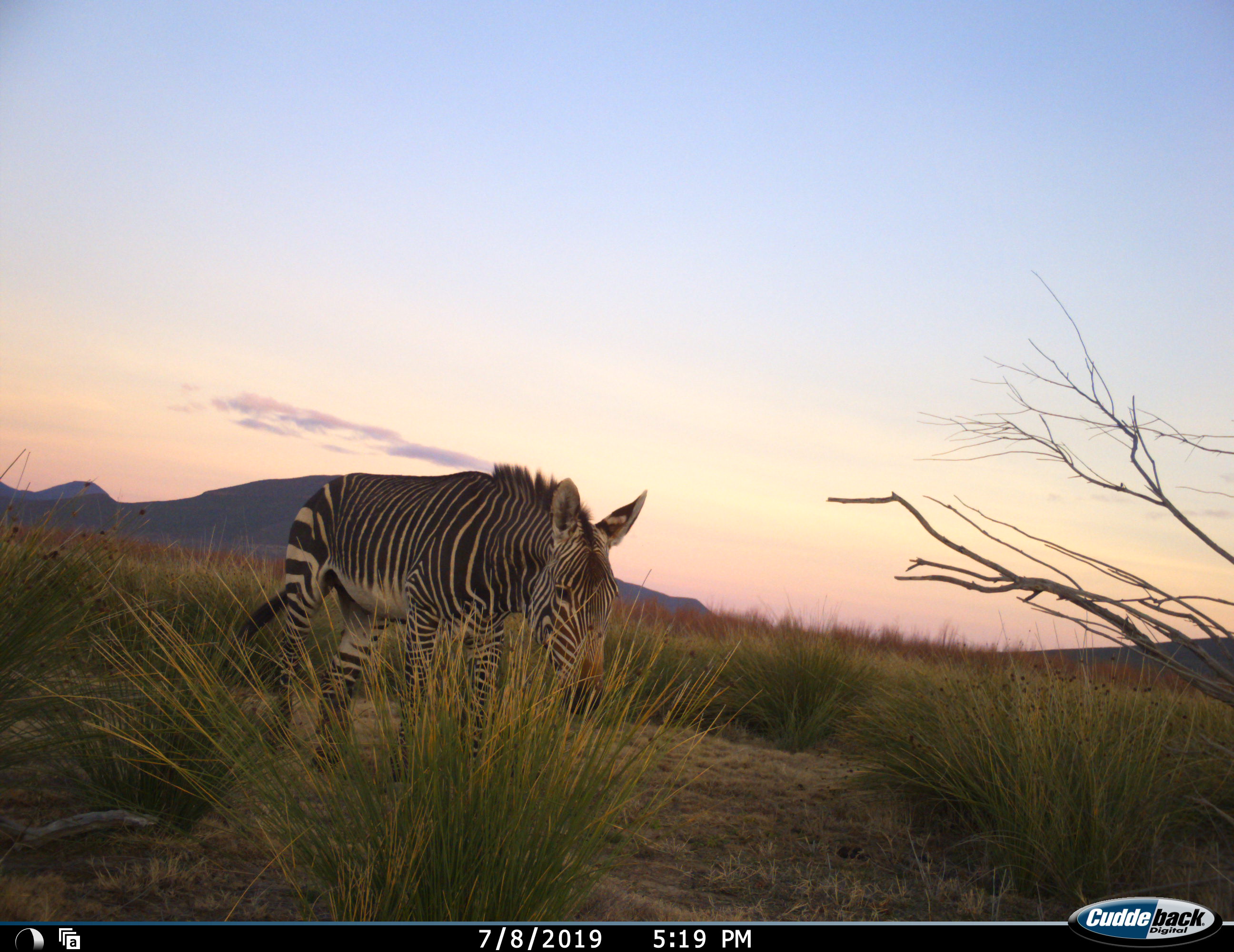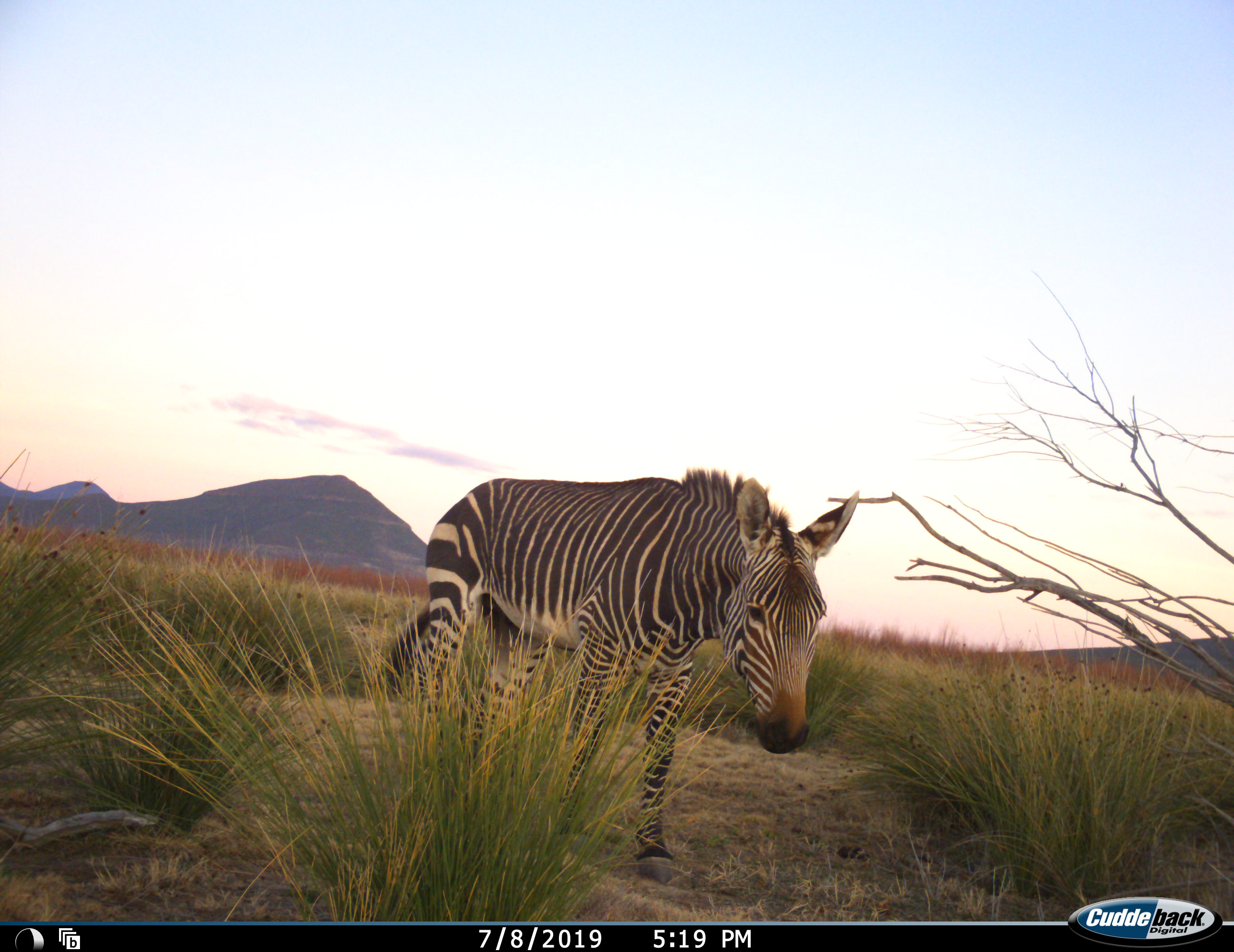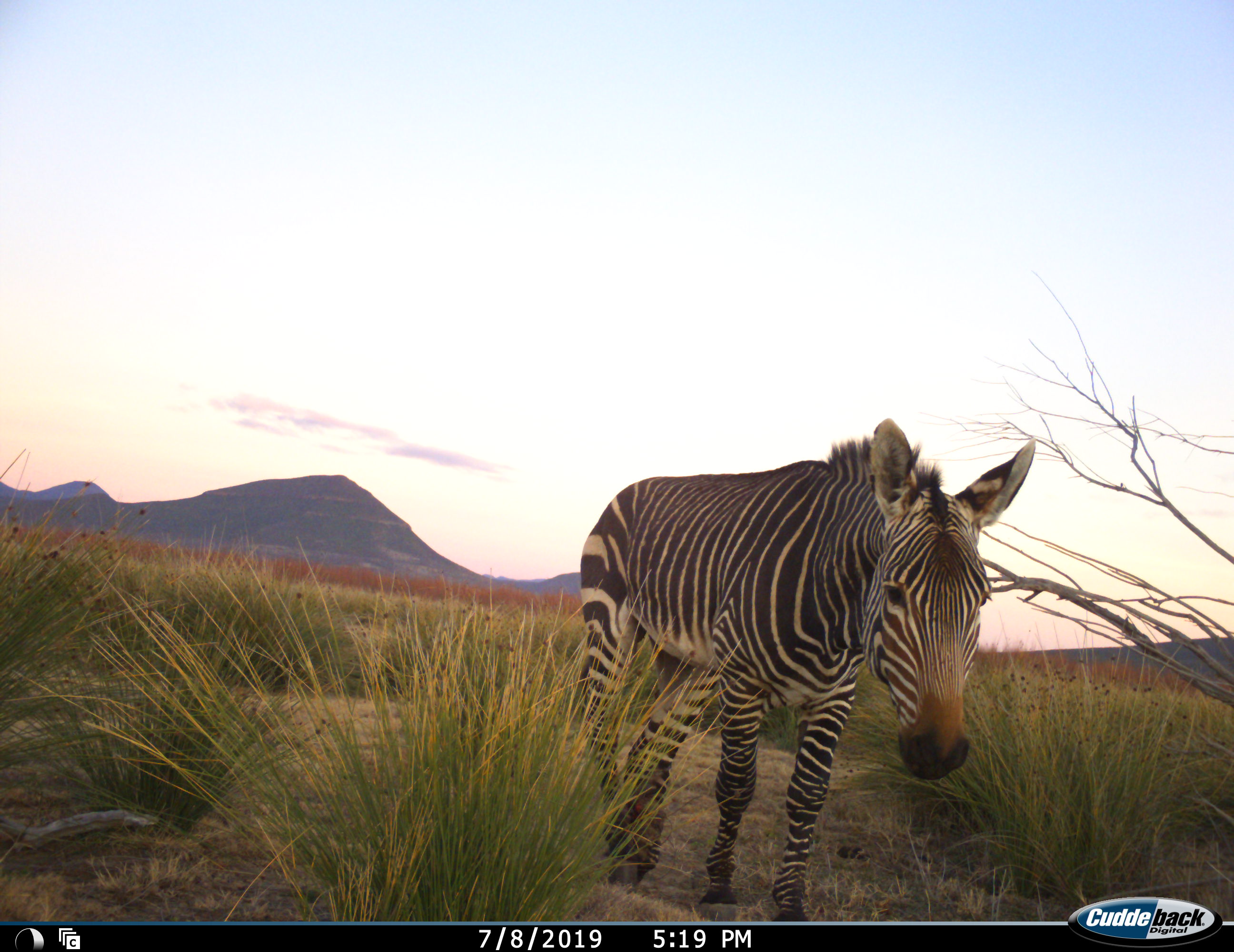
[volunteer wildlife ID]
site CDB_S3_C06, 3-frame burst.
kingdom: Animalia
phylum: Chordata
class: Mammalia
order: Perissodactyla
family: Equidae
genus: Equus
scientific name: Equus zebra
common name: mountain zebra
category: zebramountain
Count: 1.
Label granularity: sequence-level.